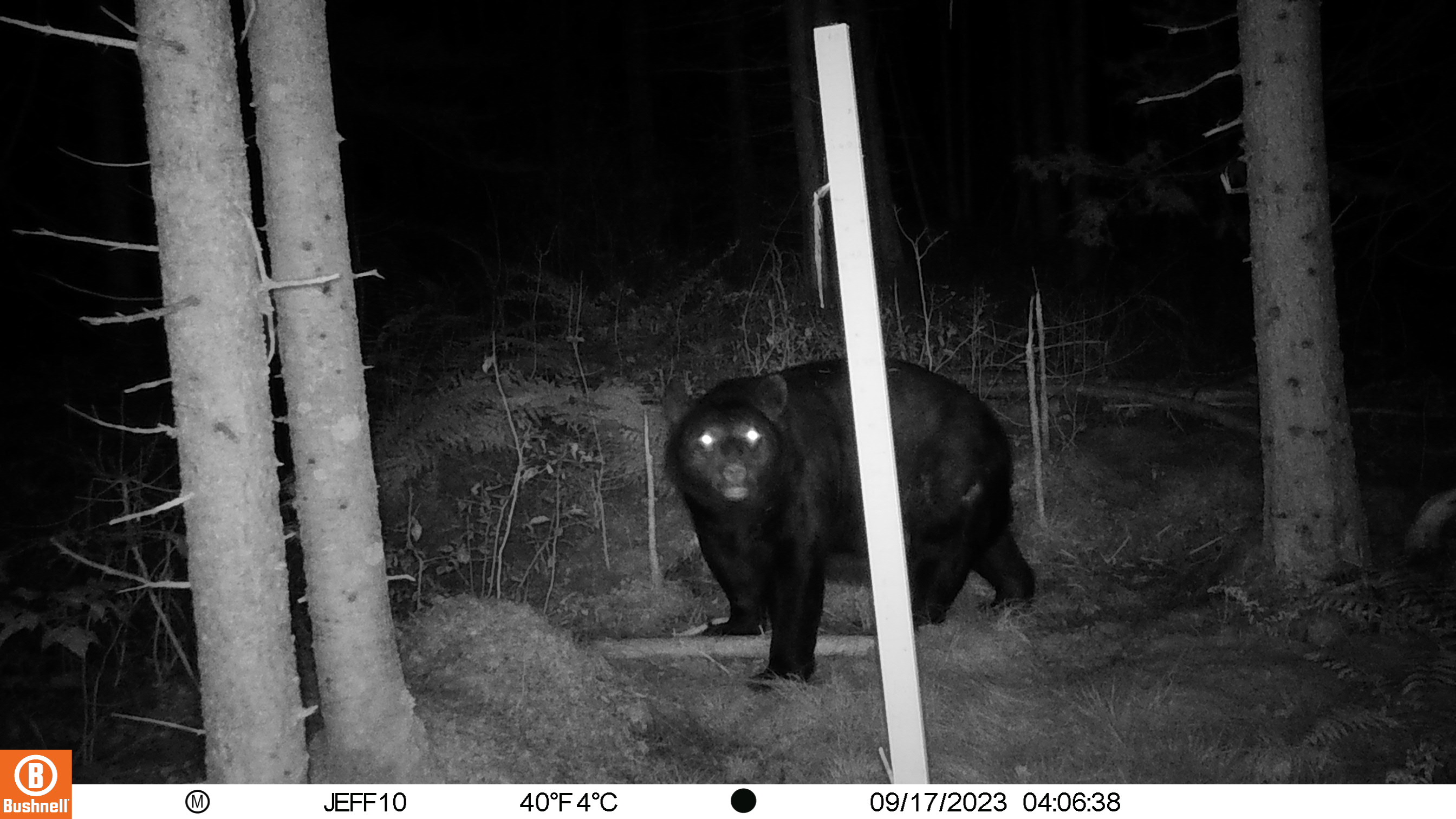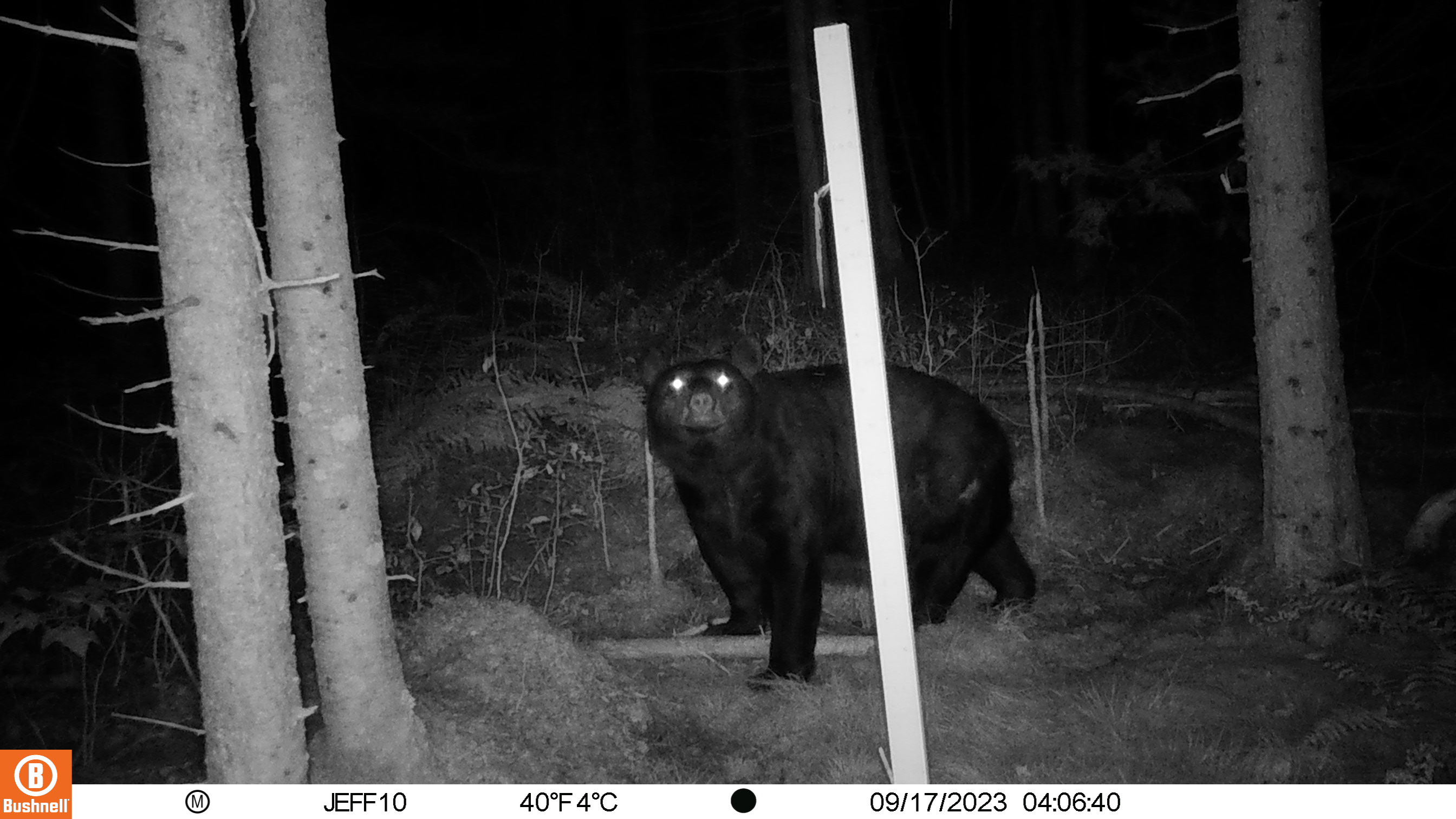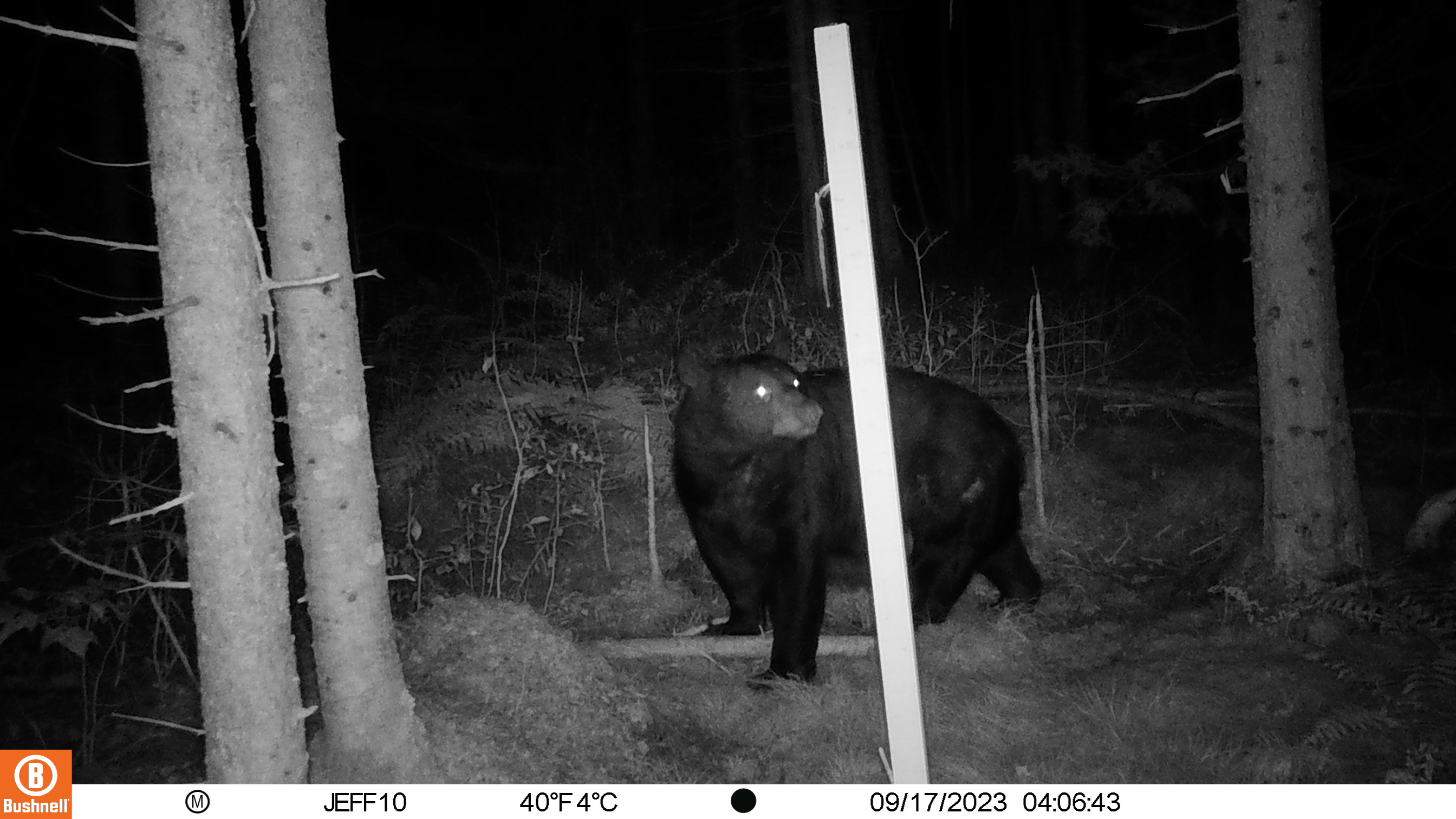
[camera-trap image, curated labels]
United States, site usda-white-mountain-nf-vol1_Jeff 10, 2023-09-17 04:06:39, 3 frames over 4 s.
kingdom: Animalia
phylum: Chordata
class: Mammalia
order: Carnivora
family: Ursidae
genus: Ursus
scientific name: Ursus americanus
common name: black bear